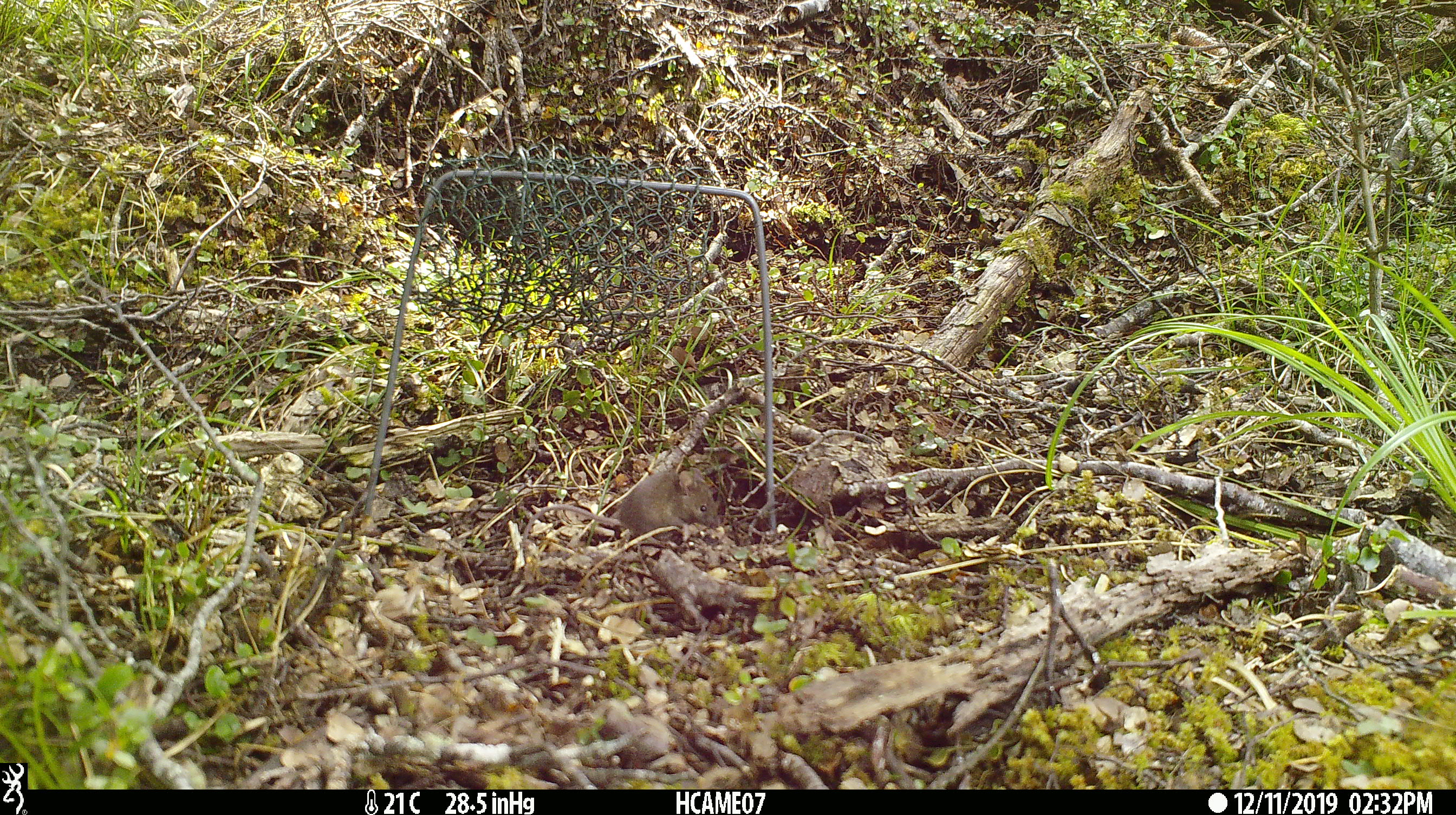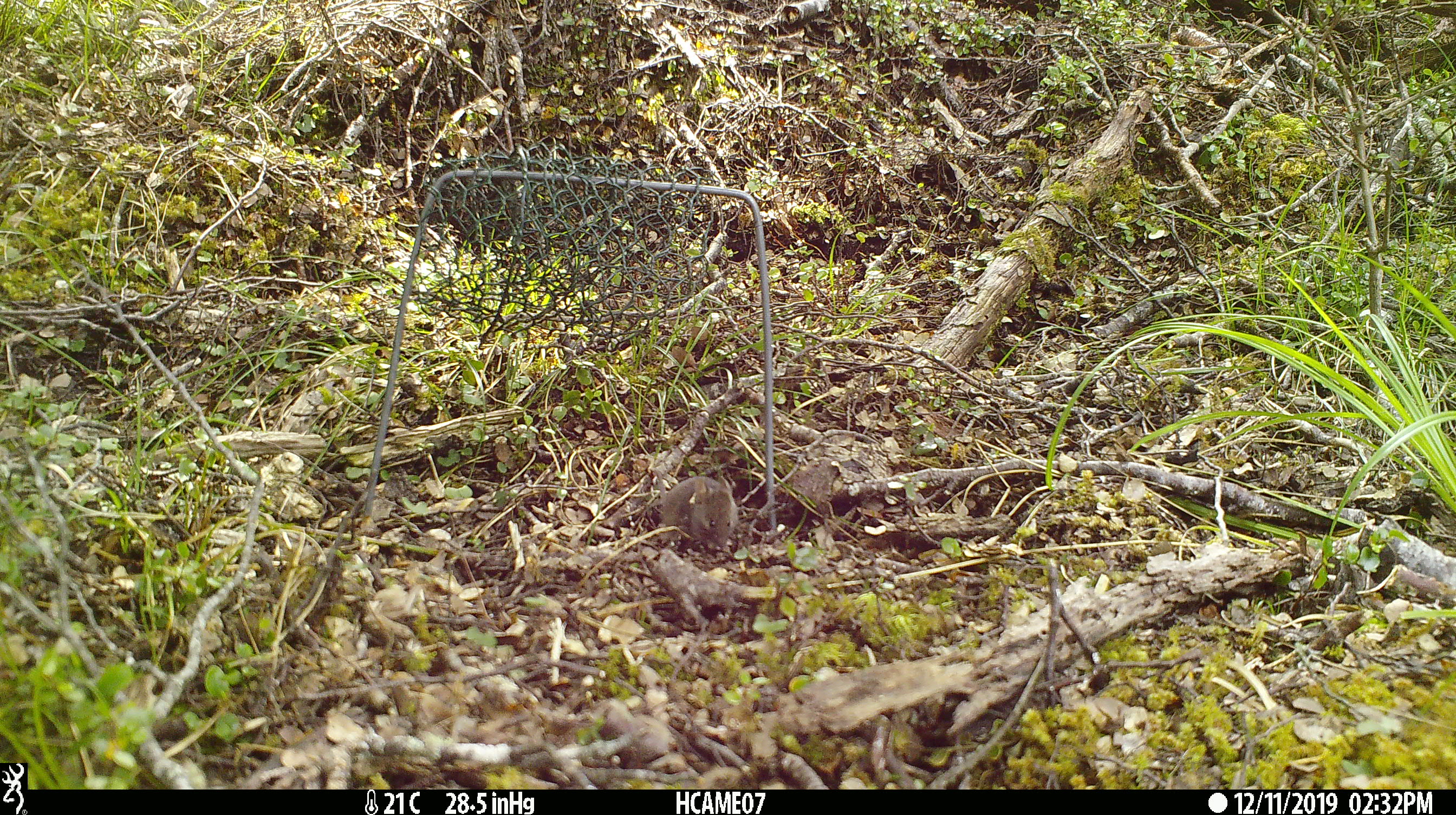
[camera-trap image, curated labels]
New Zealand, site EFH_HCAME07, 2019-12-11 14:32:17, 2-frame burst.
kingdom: Animalia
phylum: Chordata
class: Mammalia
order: Rodentia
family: Muridae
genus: Mus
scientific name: Mus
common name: mouse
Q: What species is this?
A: Mouse (Mus).